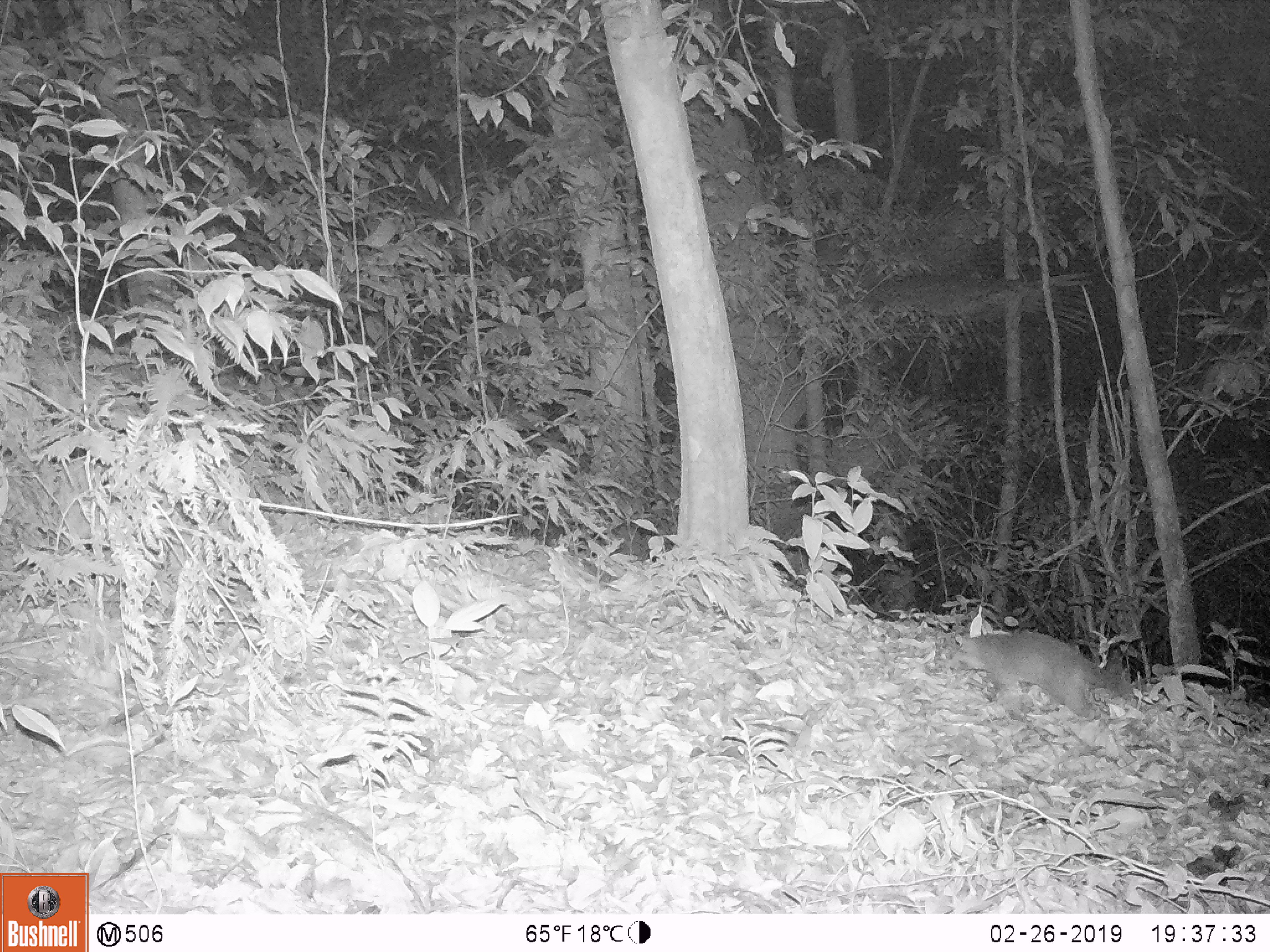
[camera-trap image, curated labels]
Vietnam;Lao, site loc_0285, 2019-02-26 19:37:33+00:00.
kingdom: Animalia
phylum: Chordata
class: Mammalia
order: Carnivora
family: Mustelidae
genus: Melogale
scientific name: Melogale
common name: ferret badger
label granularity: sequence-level